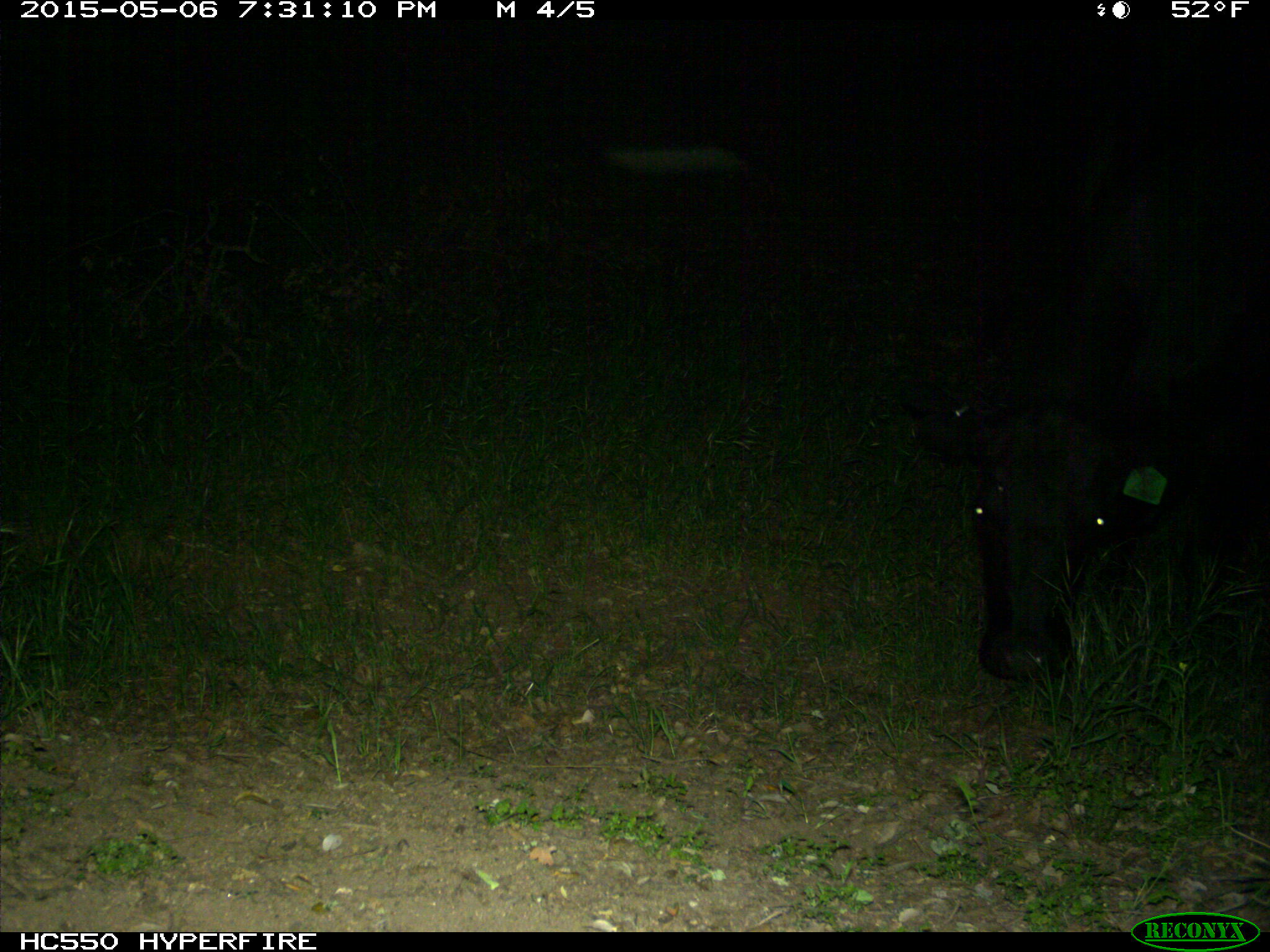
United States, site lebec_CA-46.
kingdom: Animalia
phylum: Chordata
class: Mammalia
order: Artiodactyla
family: Bovidae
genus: Bos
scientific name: Bos taurus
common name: domestic cow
Bos taurus (domestic cow).